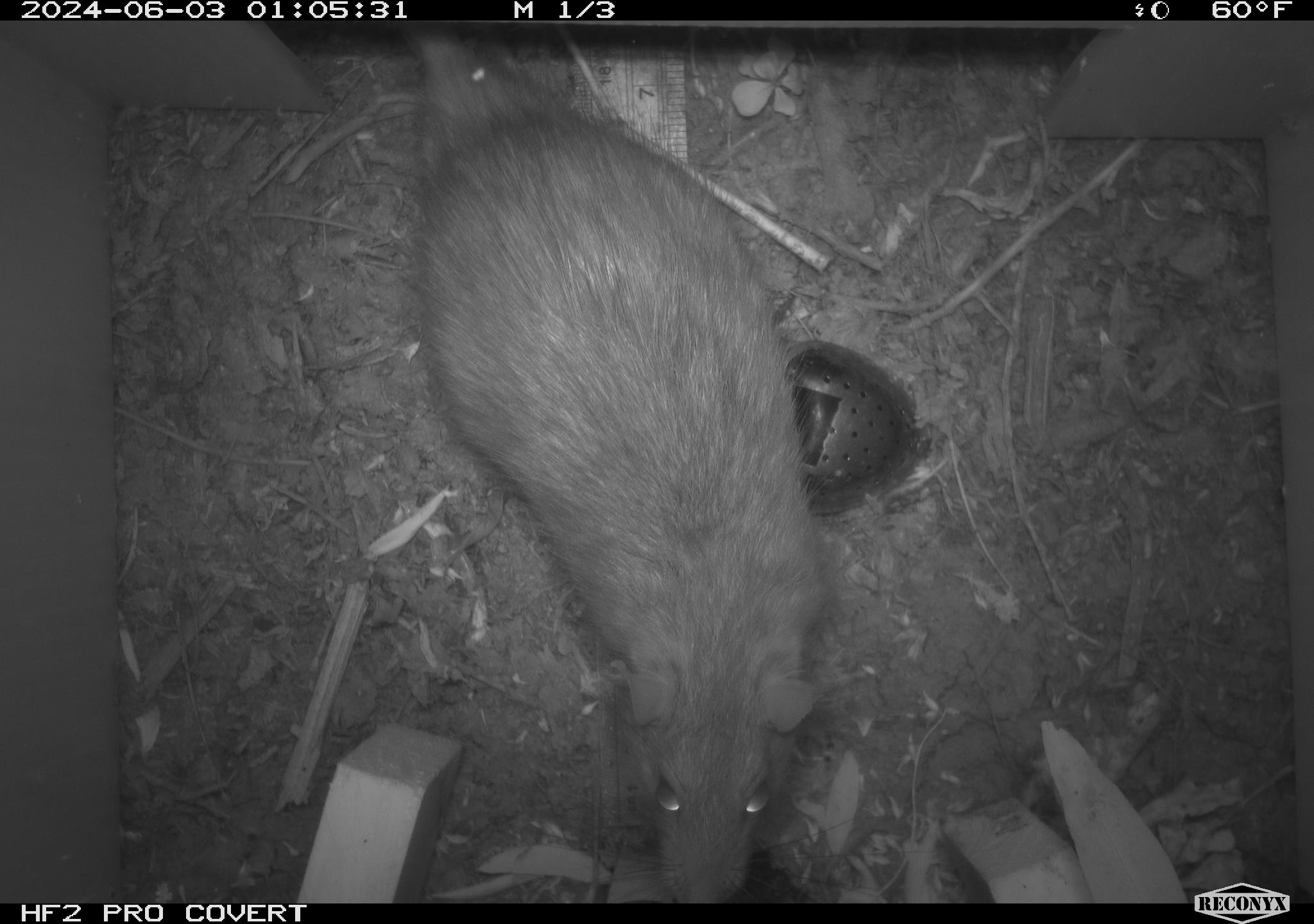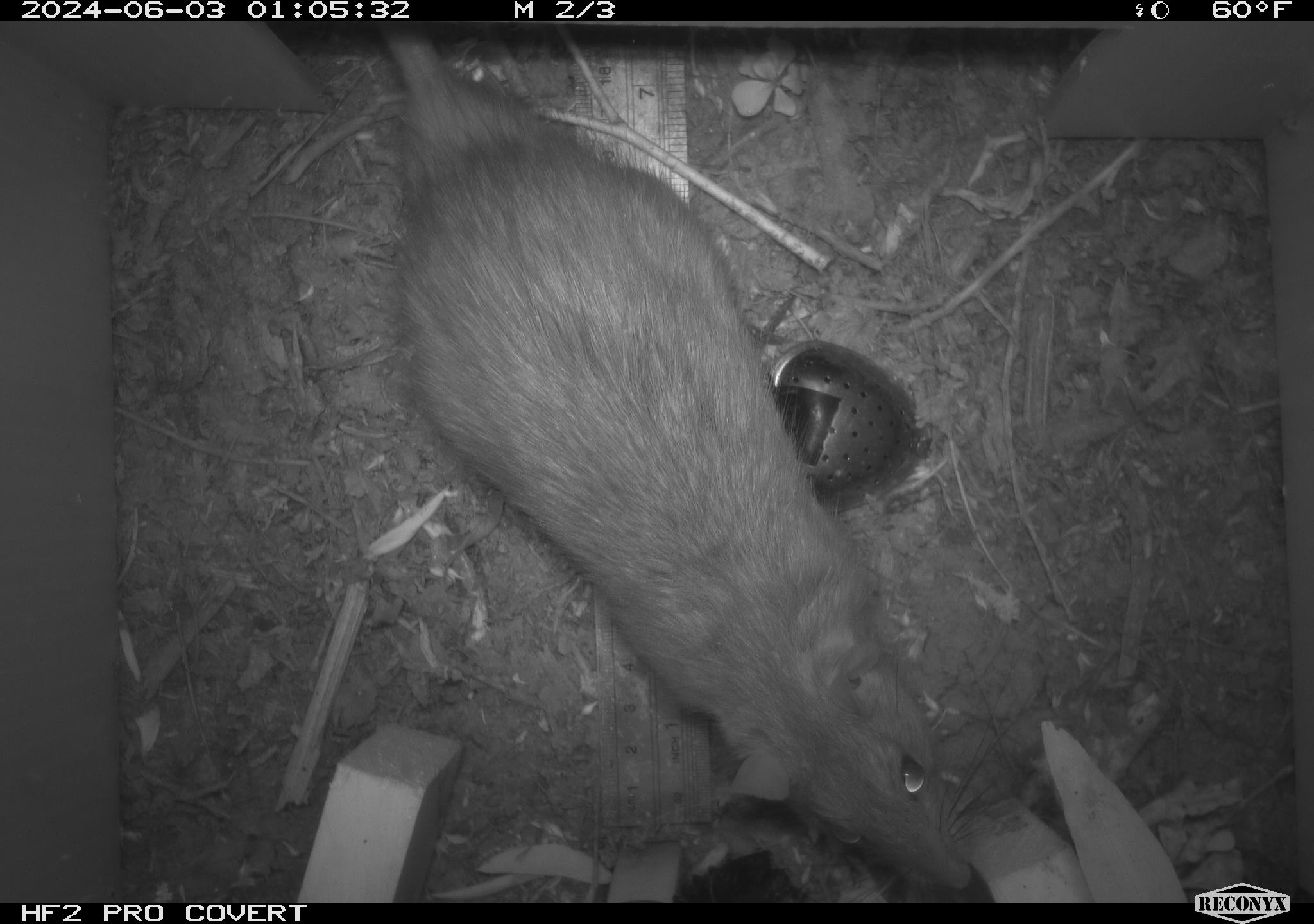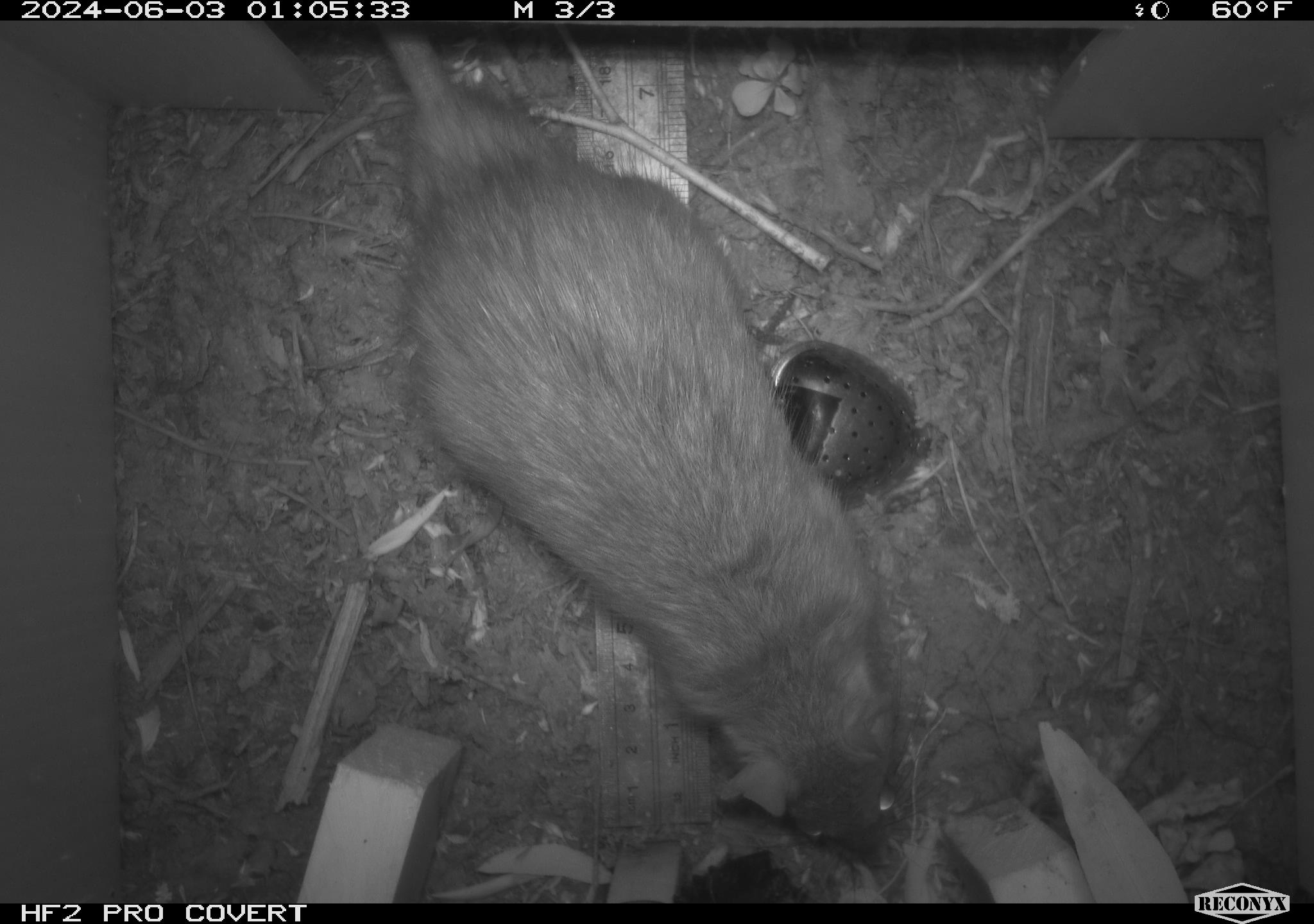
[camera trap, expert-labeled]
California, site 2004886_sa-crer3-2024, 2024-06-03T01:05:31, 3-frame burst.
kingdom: Animalia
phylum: Chordata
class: Mammalia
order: Rodentia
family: Muridae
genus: Rattus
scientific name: Rattus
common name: rat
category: rattus species